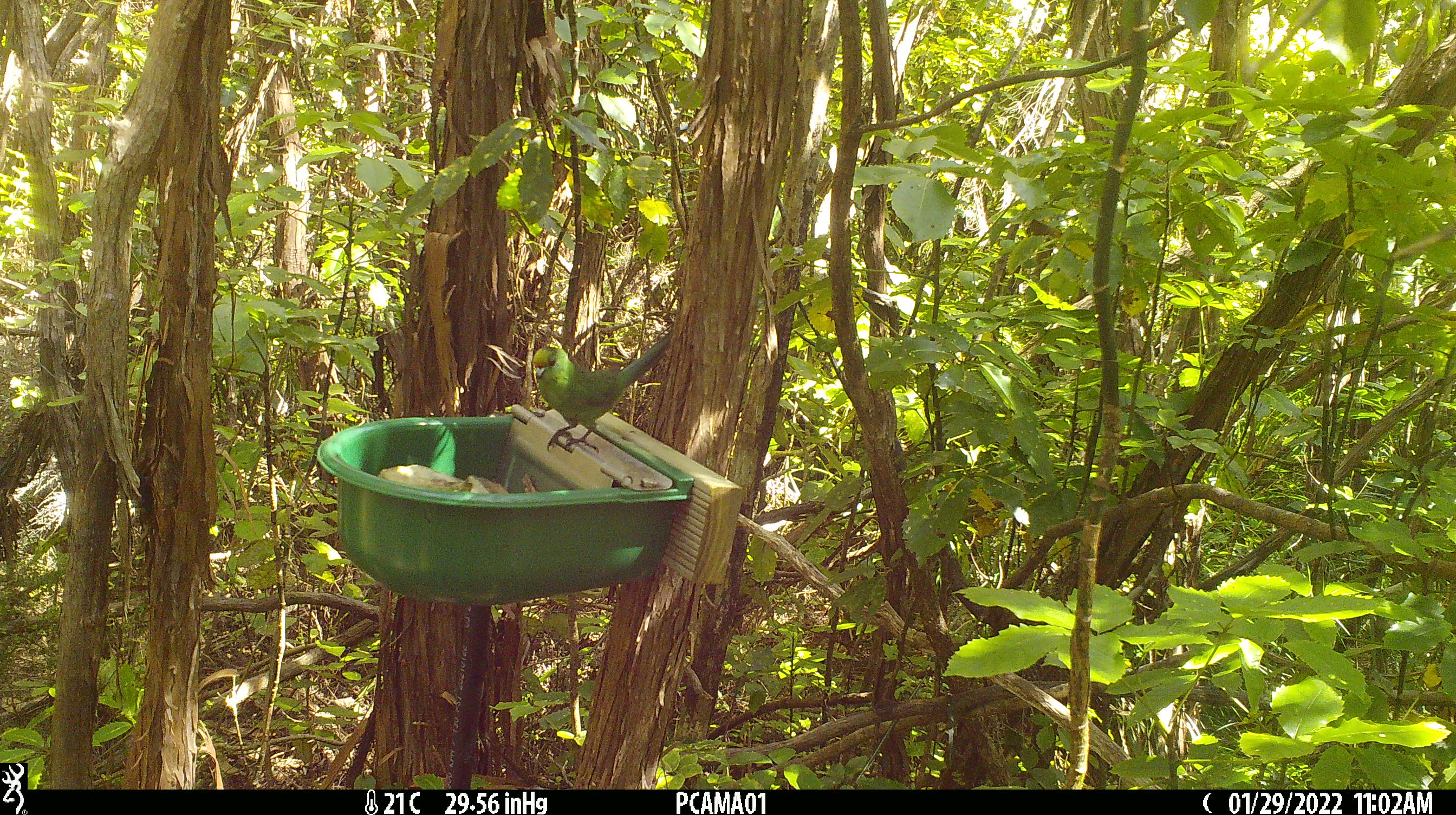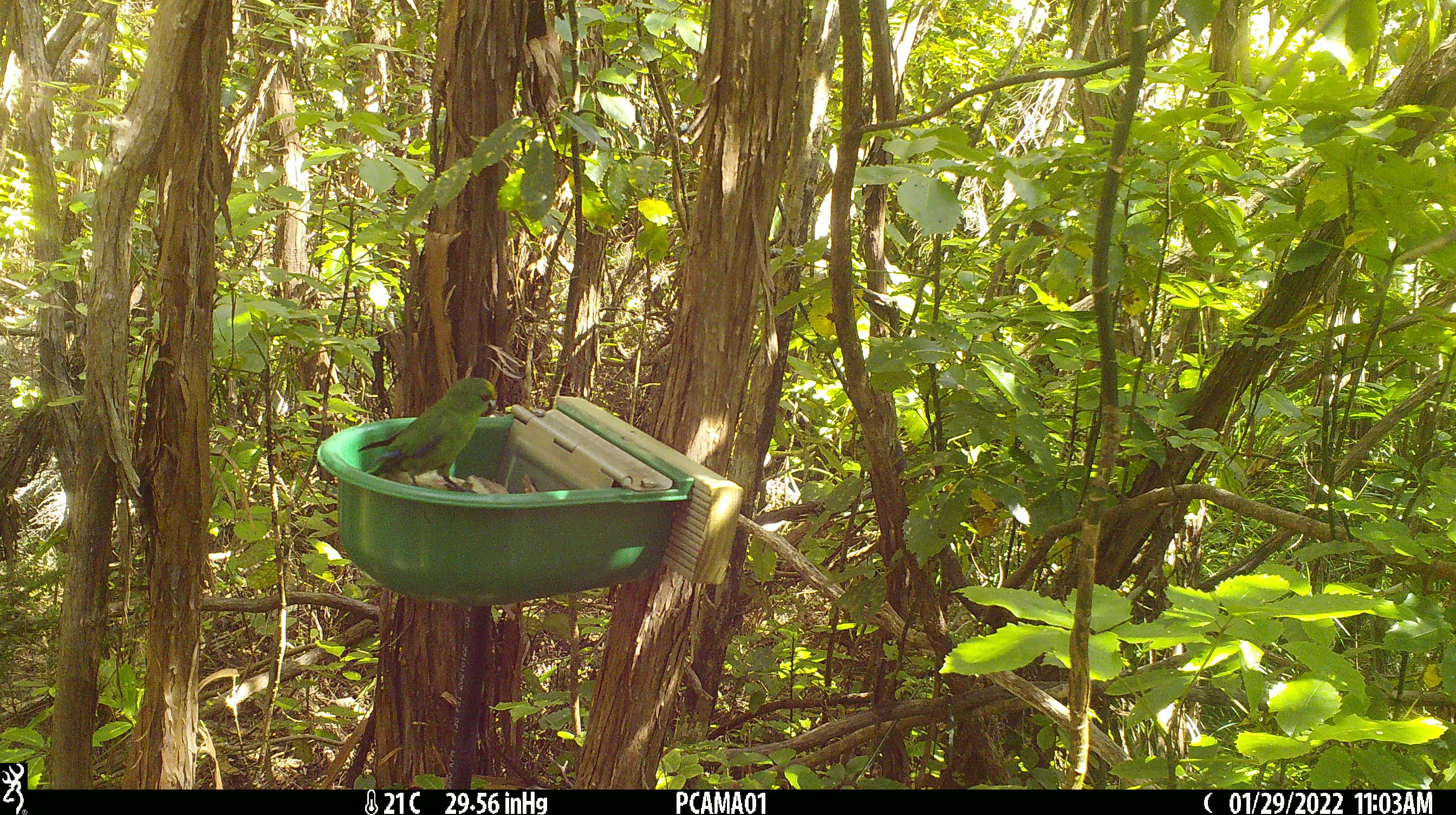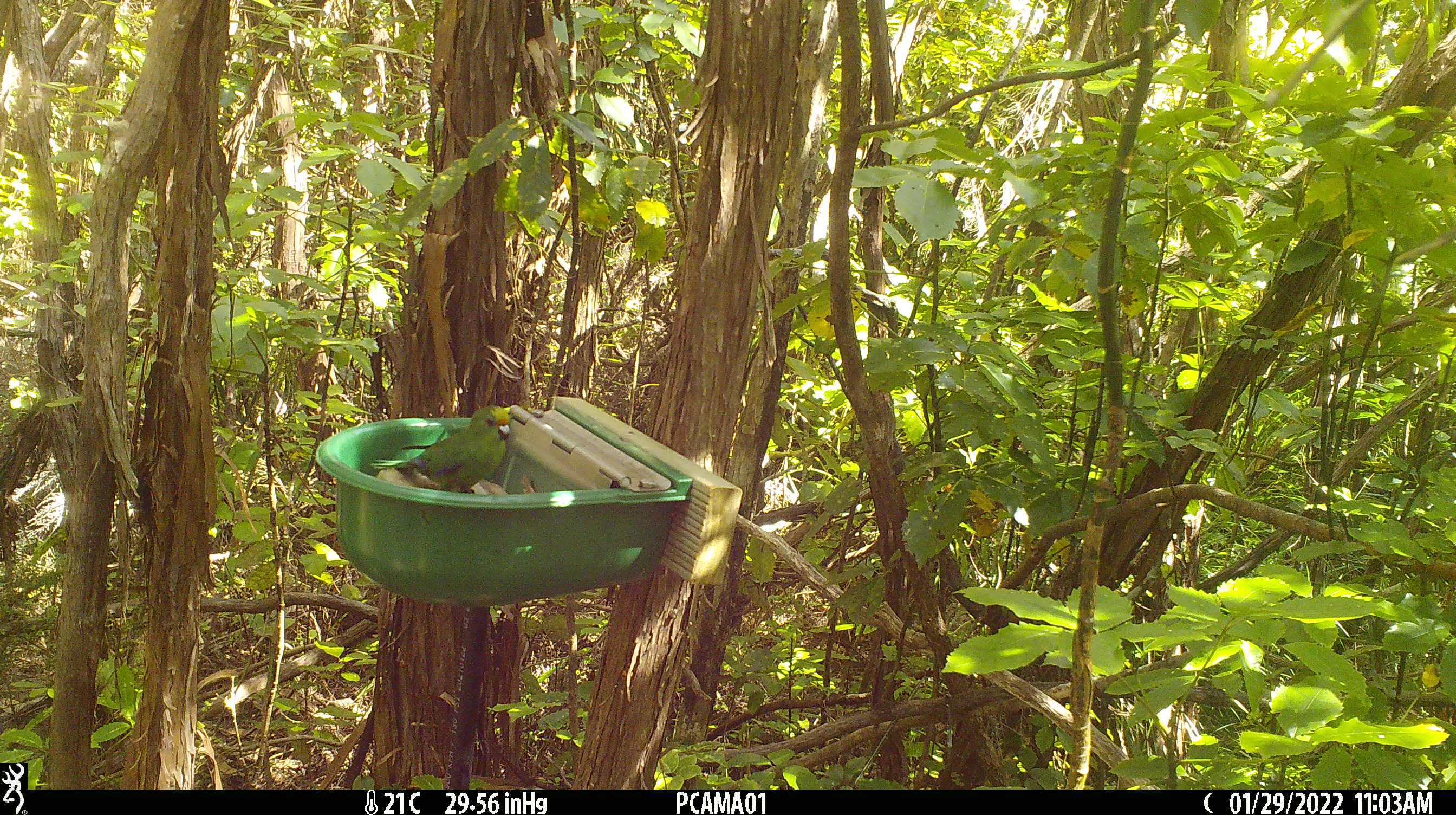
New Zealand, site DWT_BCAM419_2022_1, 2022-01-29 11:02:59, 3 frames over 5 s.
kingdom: Animalia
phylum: Chordata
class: Aves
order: Psittaciformes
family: Psittaculidae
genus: Cyanoramphus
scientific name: Cyanoramphus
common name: parakeet